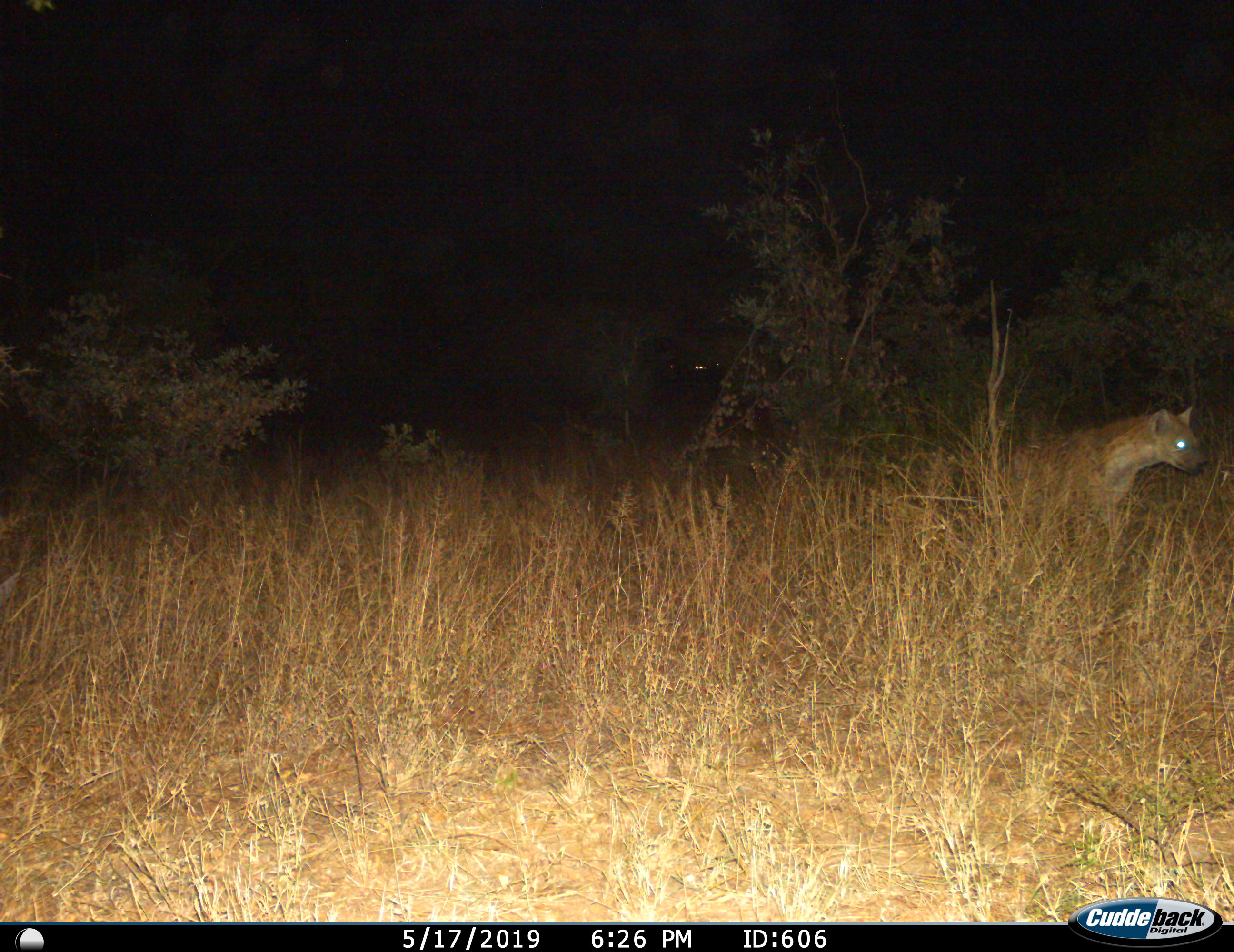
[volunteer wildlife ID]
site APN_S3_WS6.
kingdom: Animalia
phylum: Chordata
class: Mammalia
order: Carnivora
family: Hyaenidae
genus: Crocuta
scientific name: Crocuta crocuta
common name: spotted hyena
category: hyenaspotted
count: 1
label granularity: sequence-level